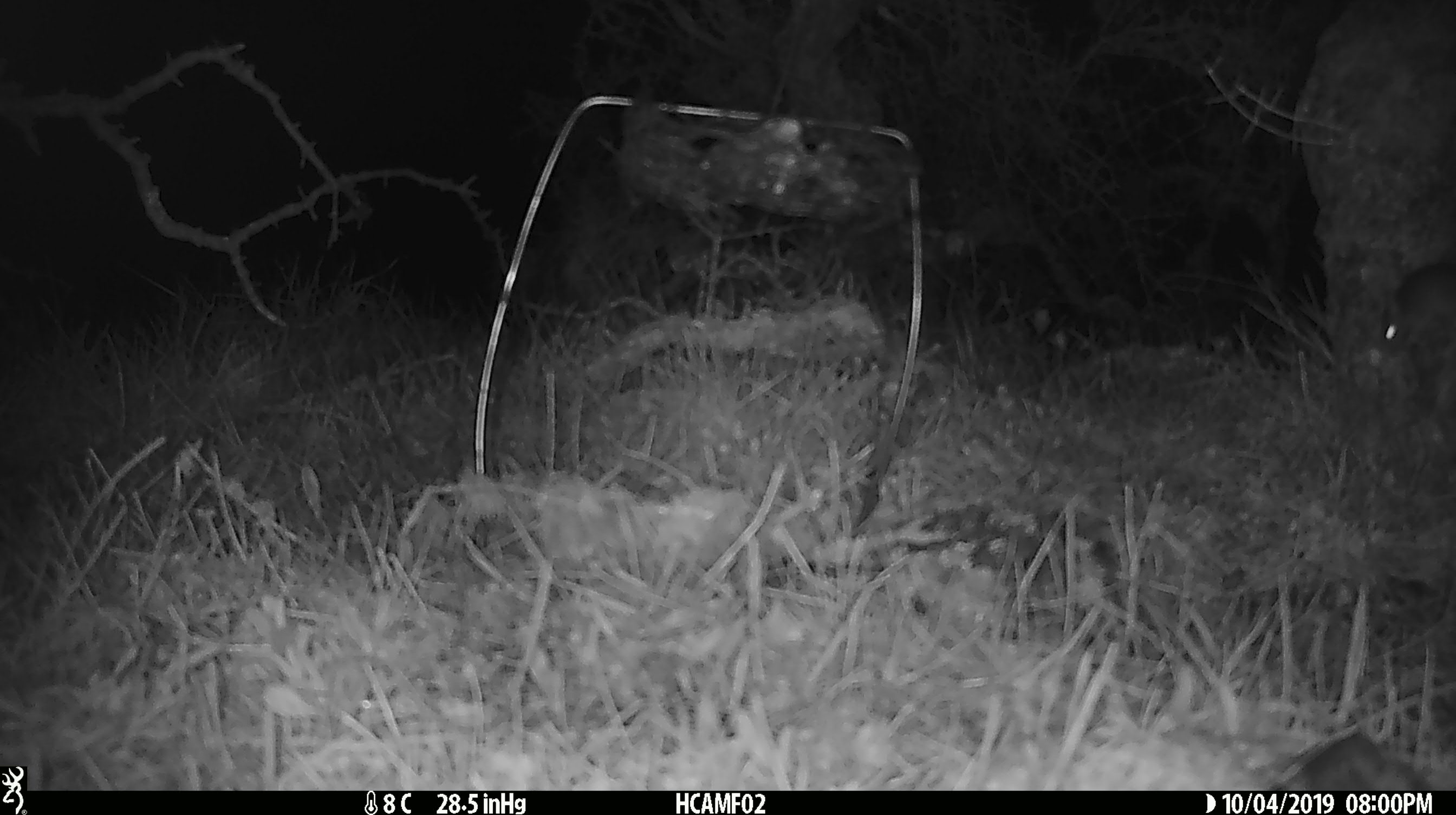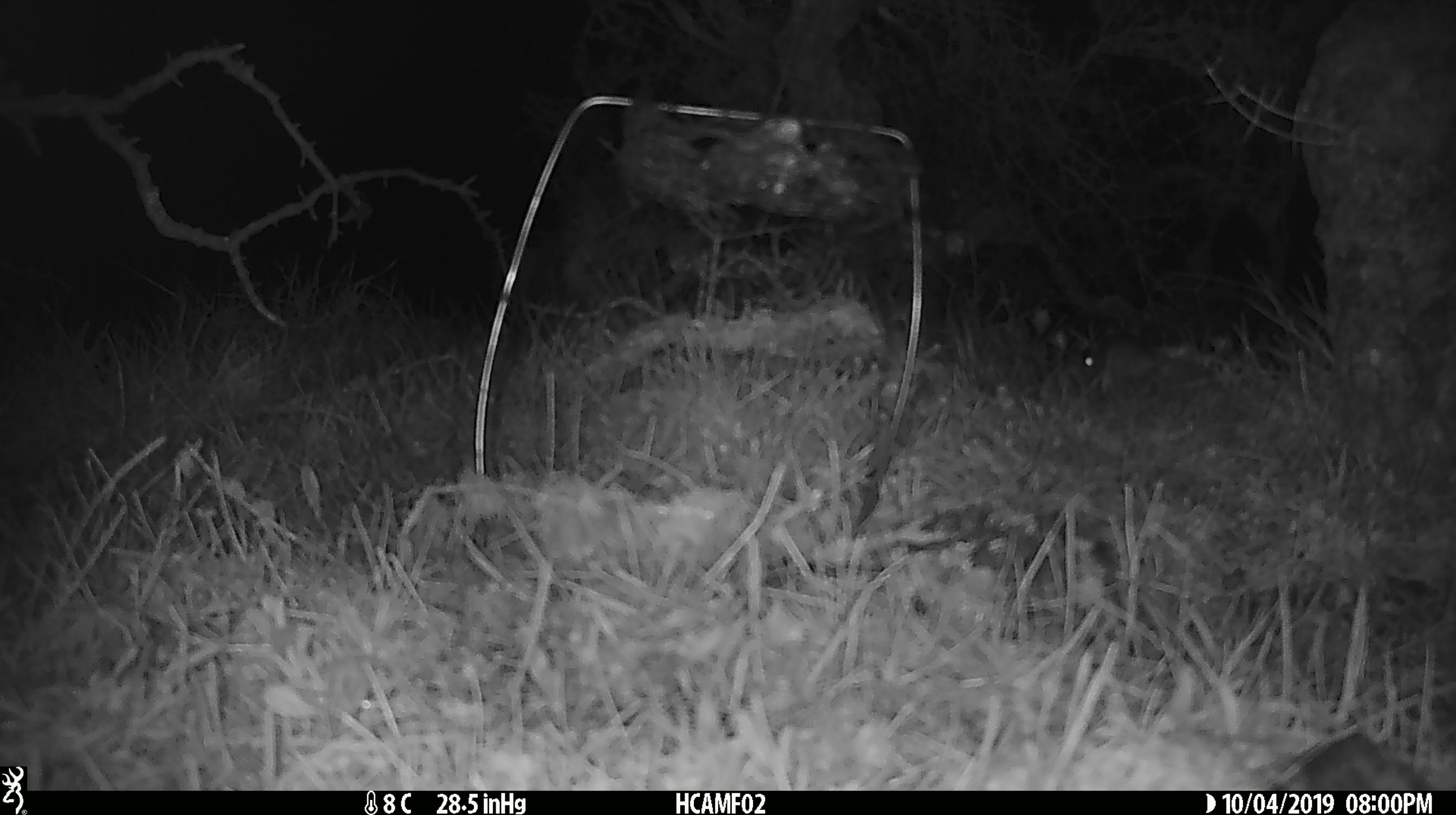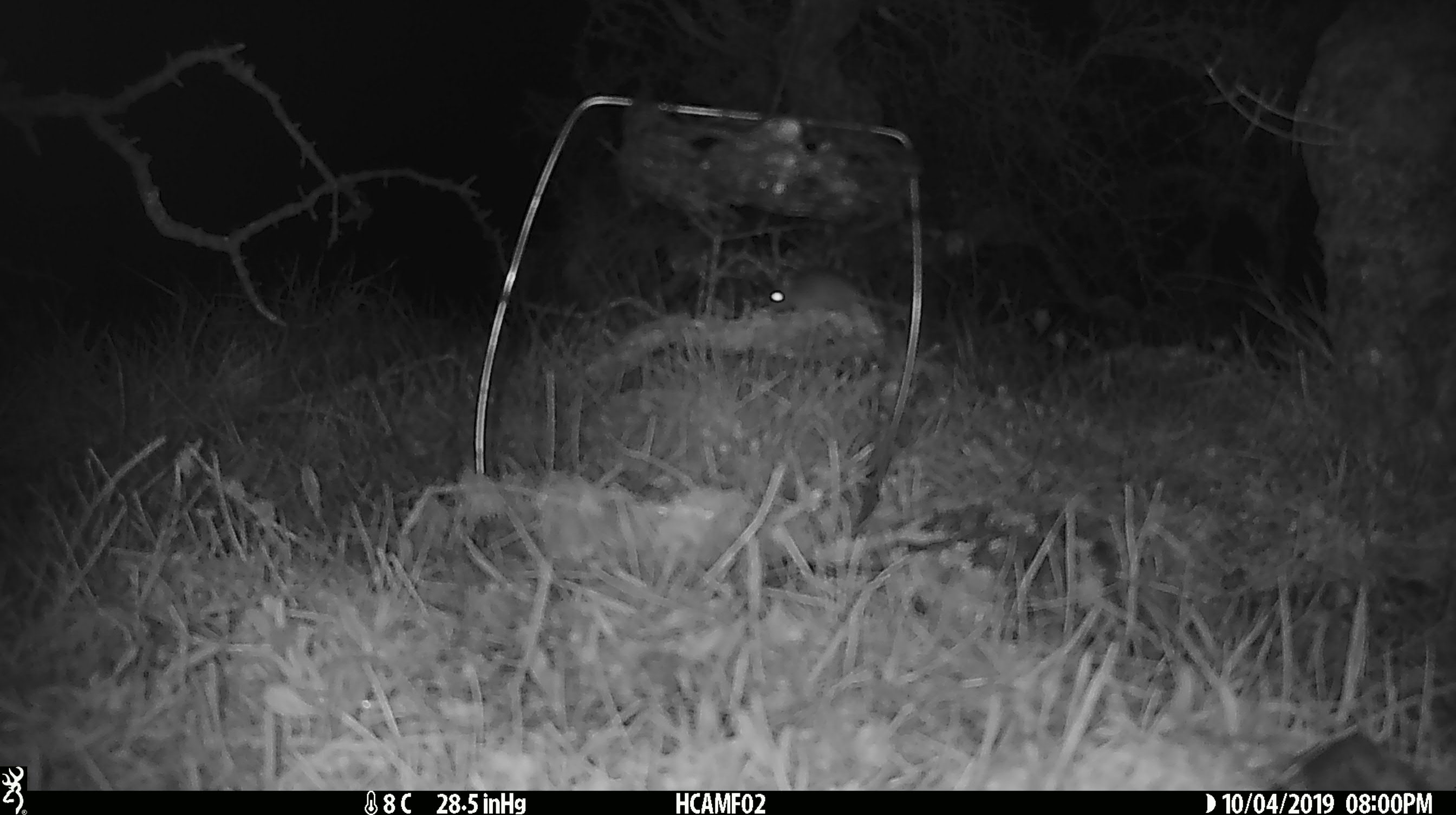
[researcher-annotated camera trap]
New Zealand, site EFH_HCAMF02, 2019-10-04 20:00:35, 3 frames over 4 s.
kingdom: Animalia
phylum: Chordata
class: Mammalia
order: Rodentia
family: Muridae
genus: Mus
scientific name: Mus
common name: mouse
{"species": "mouse (Mus)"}